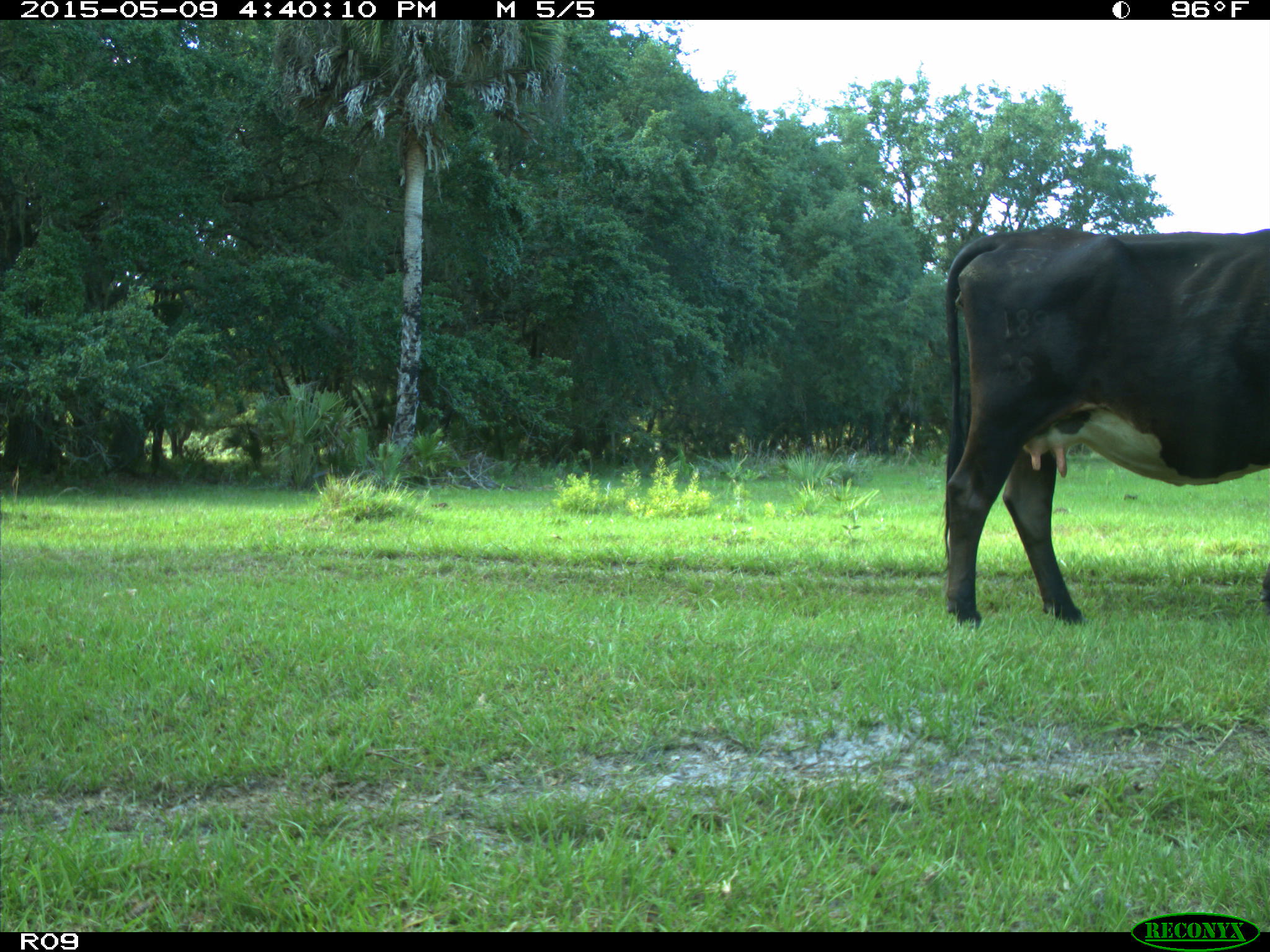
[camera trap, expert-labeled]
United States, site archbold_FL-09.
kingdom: Animalia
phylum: Chordata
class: Mammalia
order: Artiodactyla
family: Bovidae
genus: Bos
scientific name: Bos taurus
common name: domestic cow